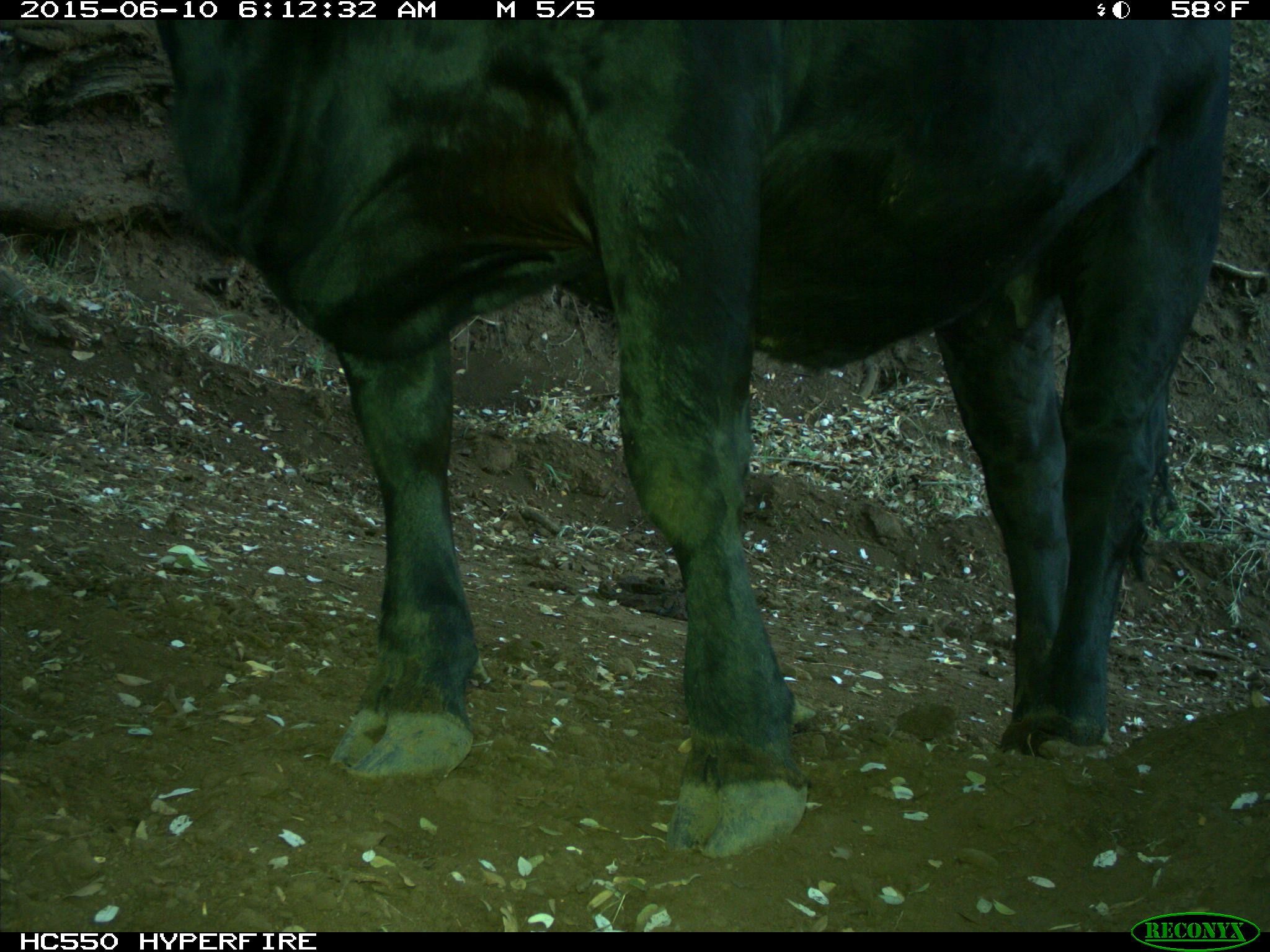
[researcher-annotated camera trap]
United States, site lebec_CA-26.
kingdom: Animalia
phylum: Chordata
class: Mammalia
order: Artiodactyla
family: Bovidae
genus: Bos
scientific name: Bos taurus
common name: domestic cow